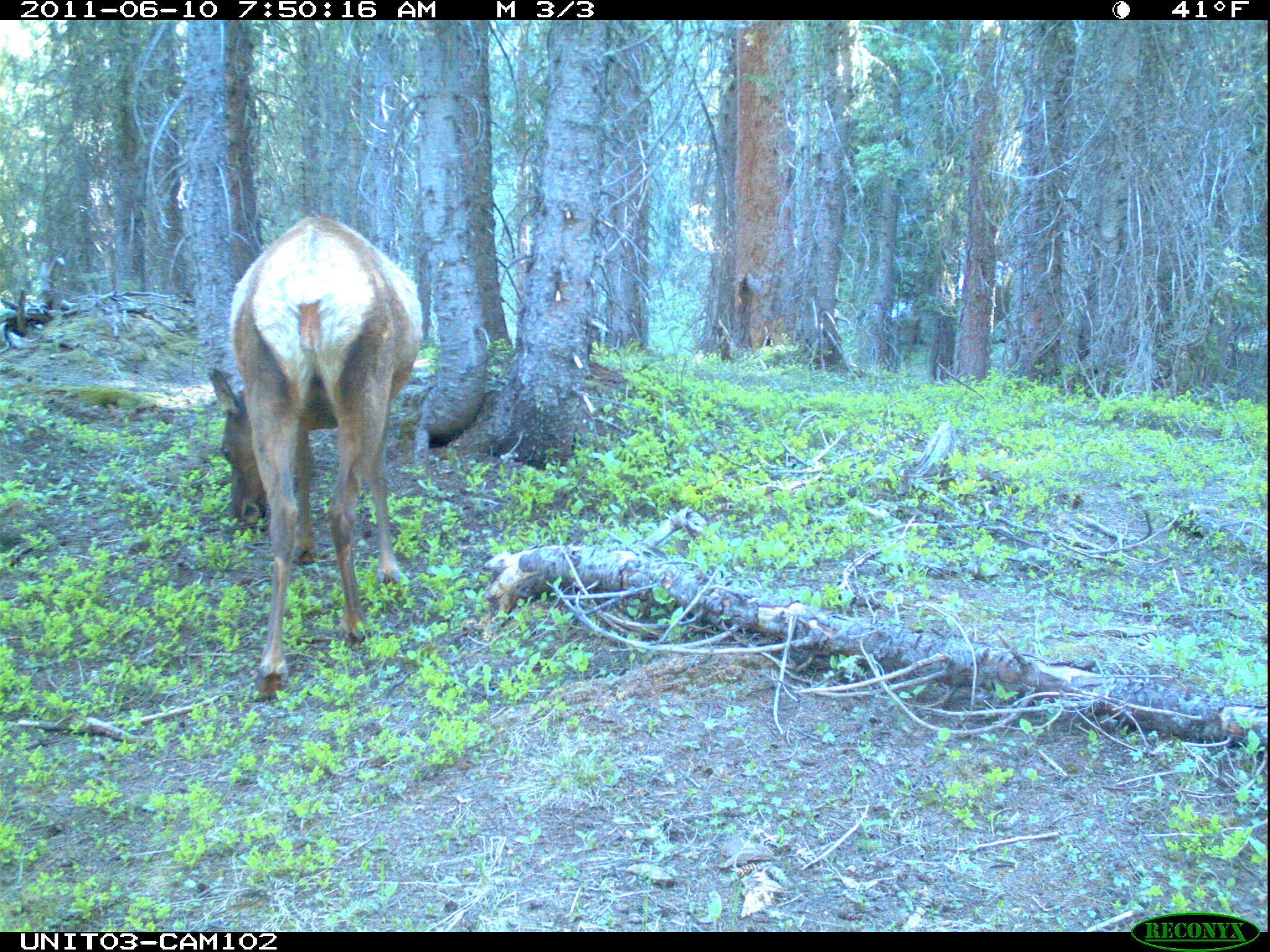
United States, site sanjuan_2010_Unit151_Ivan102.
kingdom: Animalia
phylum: Chordata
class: Mammalia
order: Artiodactyla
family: Cervidae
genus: Cervus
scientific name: Cervus elaphus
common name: red deer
Cervus elaphus (red deer).